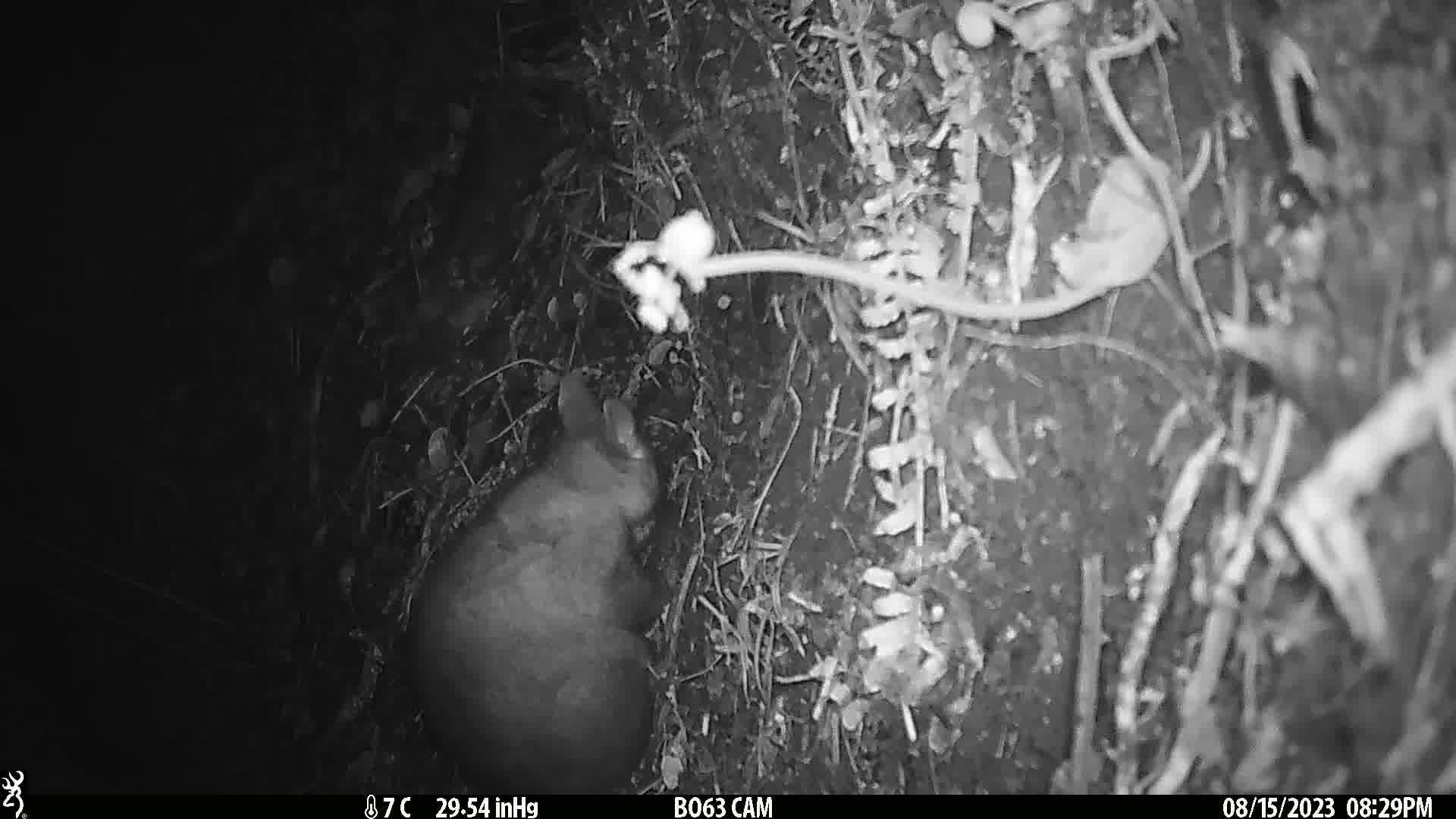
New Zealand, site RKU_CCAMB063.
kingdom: Animalia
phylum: Chordata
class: Mammalia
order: Diprotodontia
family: Phalangeridae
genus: Trichosurus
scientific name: Trichosurus vulpecula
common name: common brushtail possum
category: possum